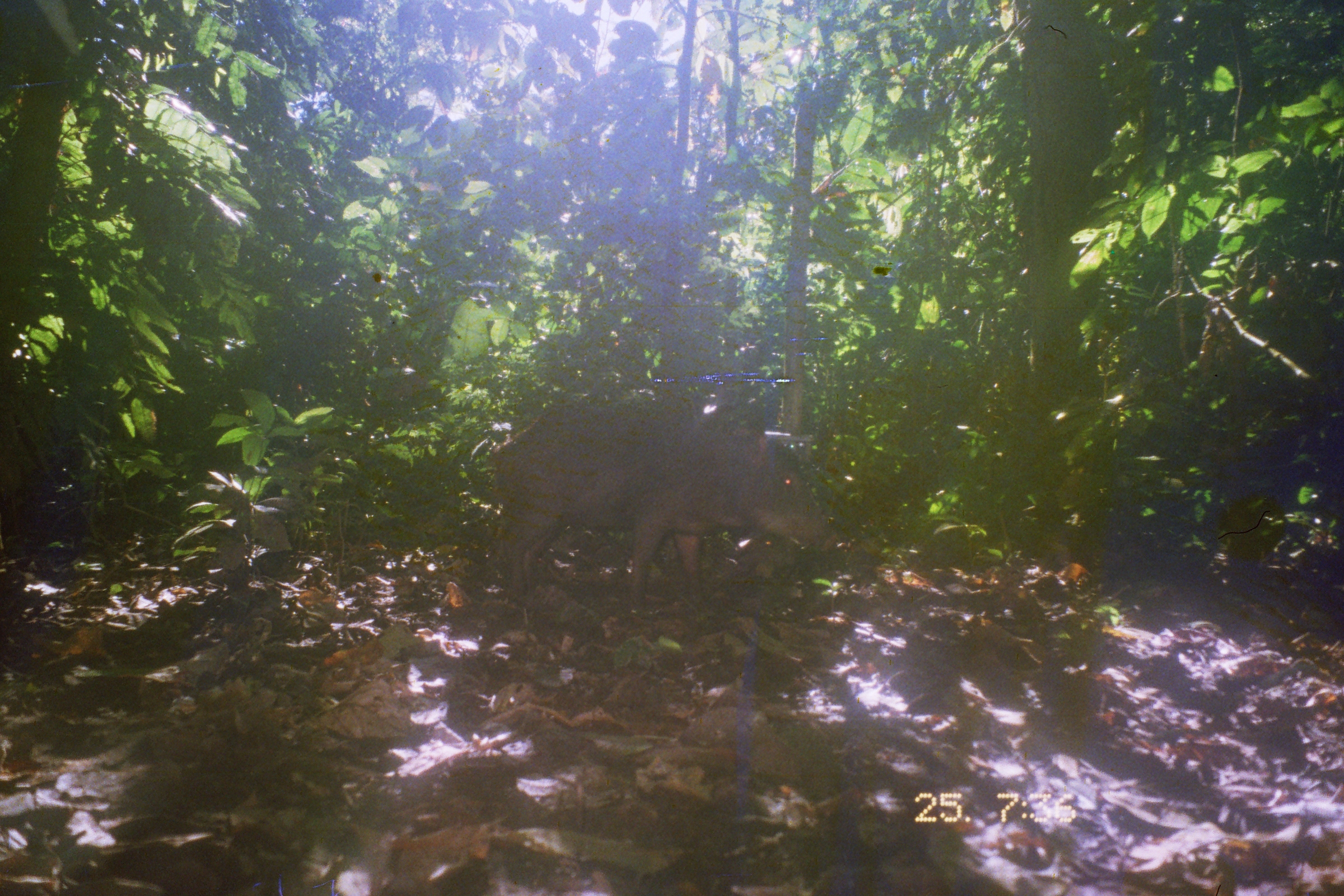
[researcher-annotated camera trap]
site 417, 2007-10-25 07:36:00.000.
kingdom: Animalia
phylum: Chordata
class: Mammalia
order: Artiodactyla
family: Tayassuidae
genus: Tayassu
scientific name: Tayassu pecari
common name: white-lipped peccary